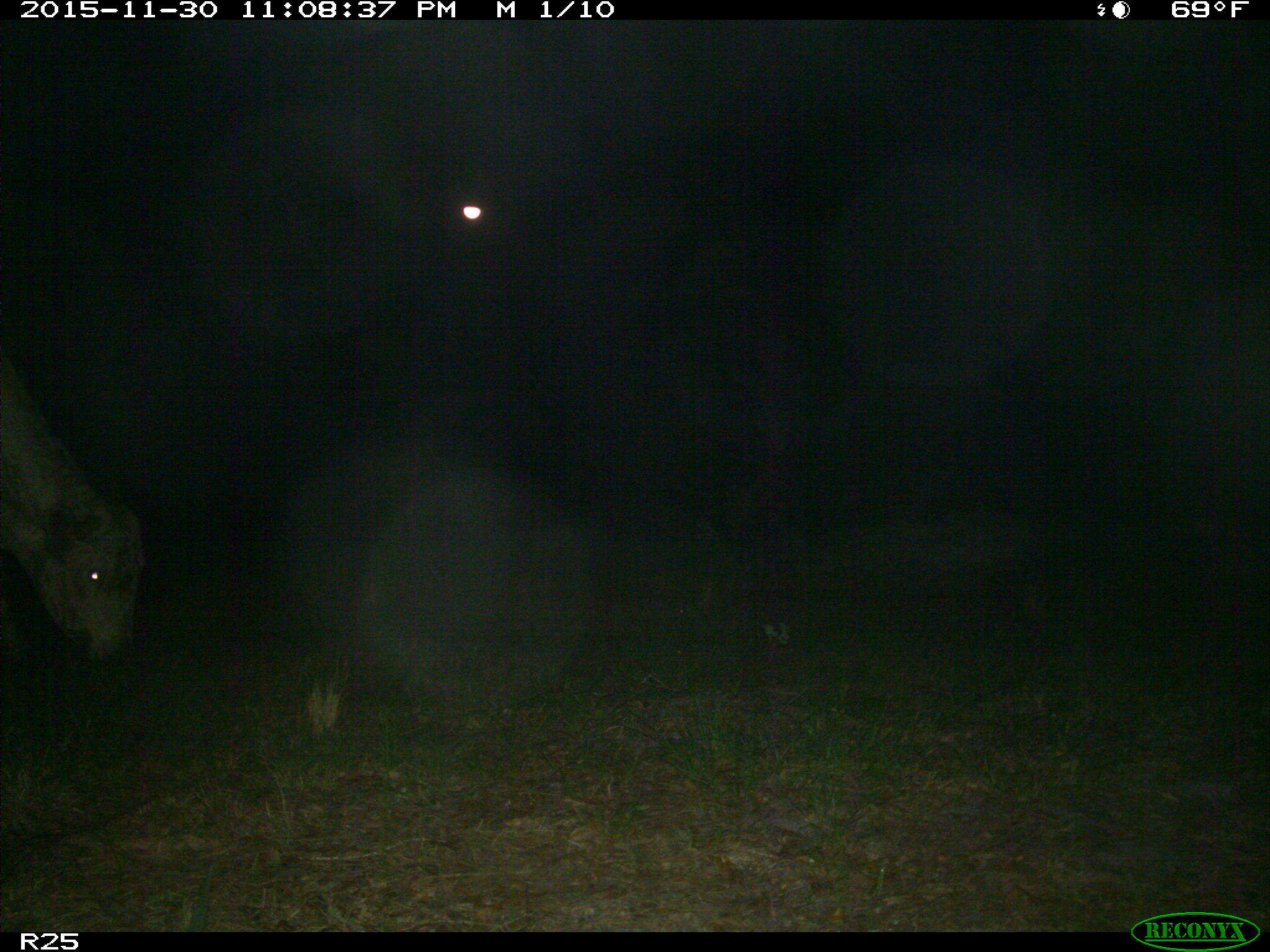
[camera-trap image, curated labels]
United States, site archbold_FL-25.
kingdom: Animalia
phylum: Chordata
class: Mammalia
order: Artiodactyla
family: Bovidae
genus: Bos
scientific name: Bos taurus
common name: domestic cow